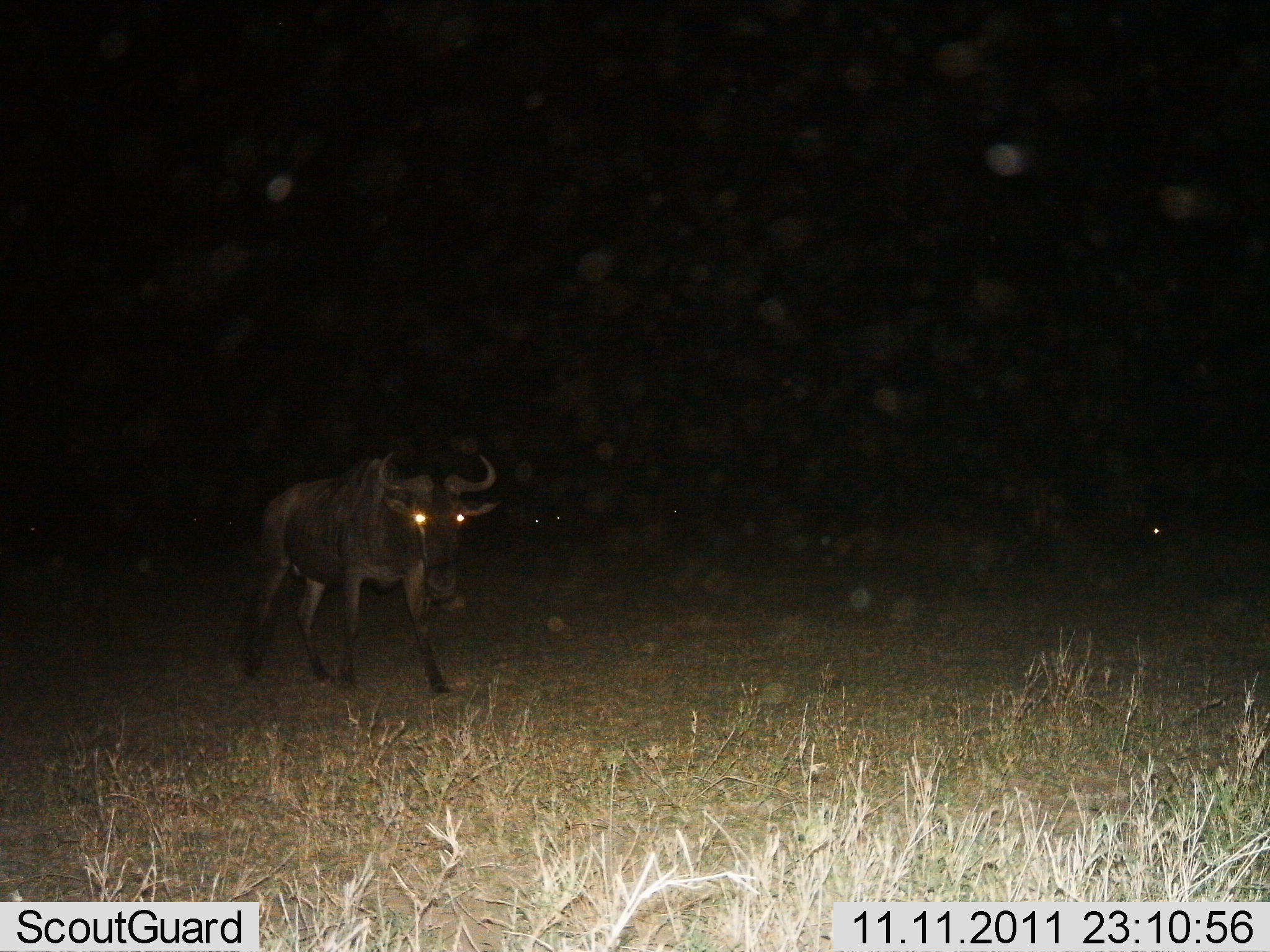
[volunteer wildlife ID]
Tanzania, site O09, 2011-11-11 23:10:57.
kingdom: Animalia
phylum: Chordata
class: Mammalia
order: Artiodactyla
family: Bovidae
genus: Connochaetes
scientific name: Connochaetes taurinus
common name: blue wildebeest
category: wildebeest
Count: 1.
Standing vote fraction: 80%.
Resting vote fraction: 0%.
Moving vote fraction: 20%.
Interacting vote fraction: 0%.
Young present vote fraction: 0%.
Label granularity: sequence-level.